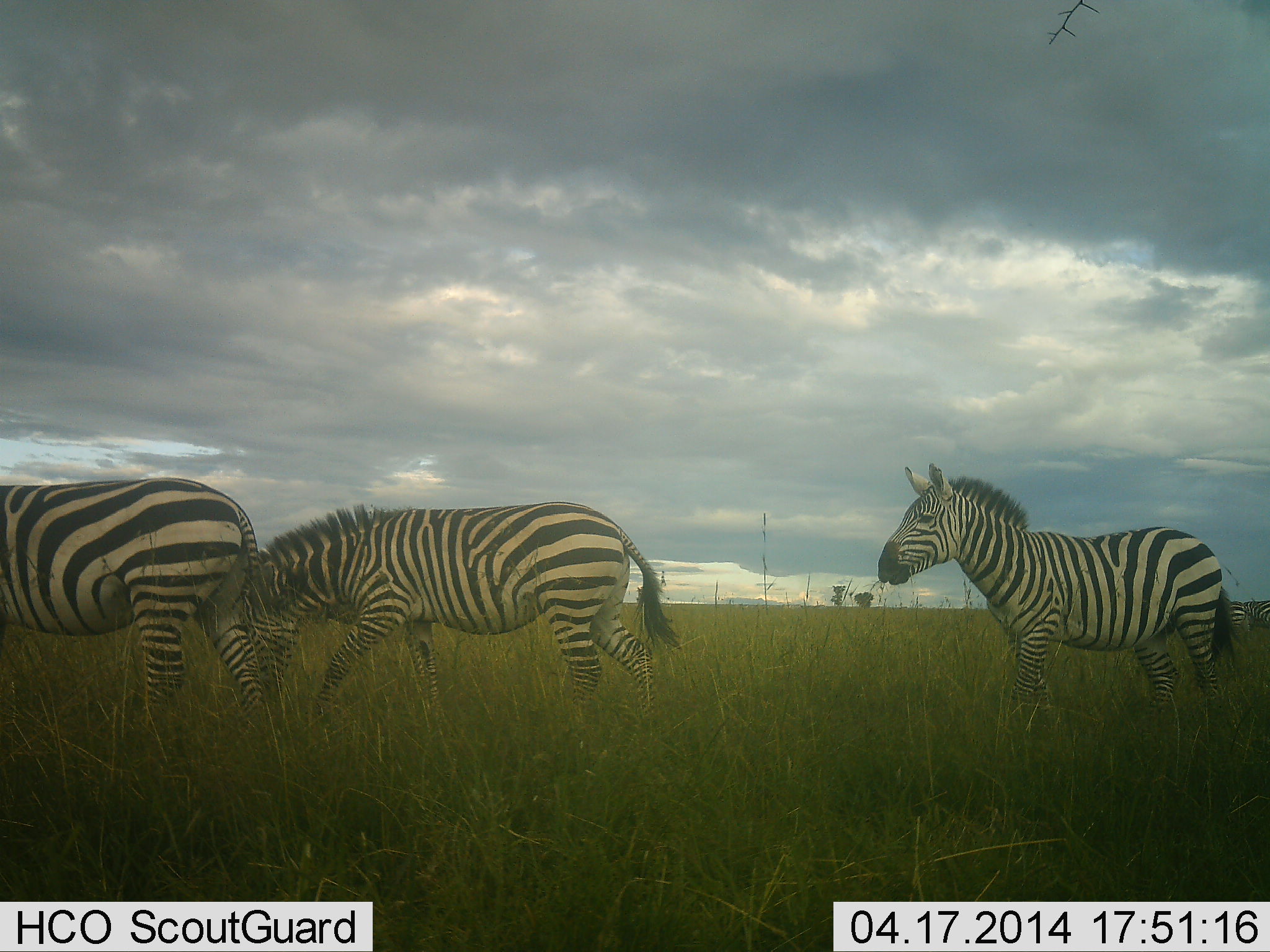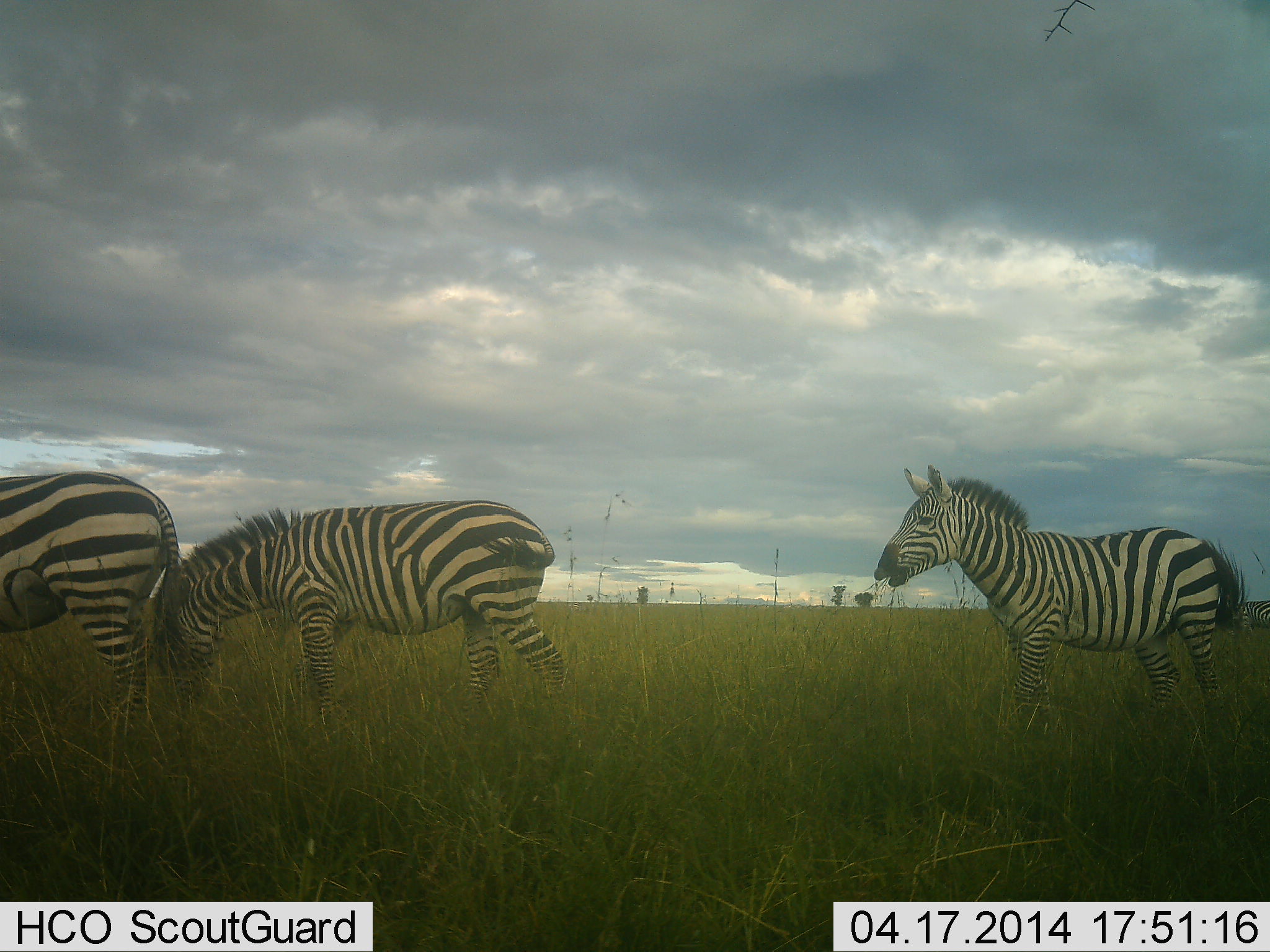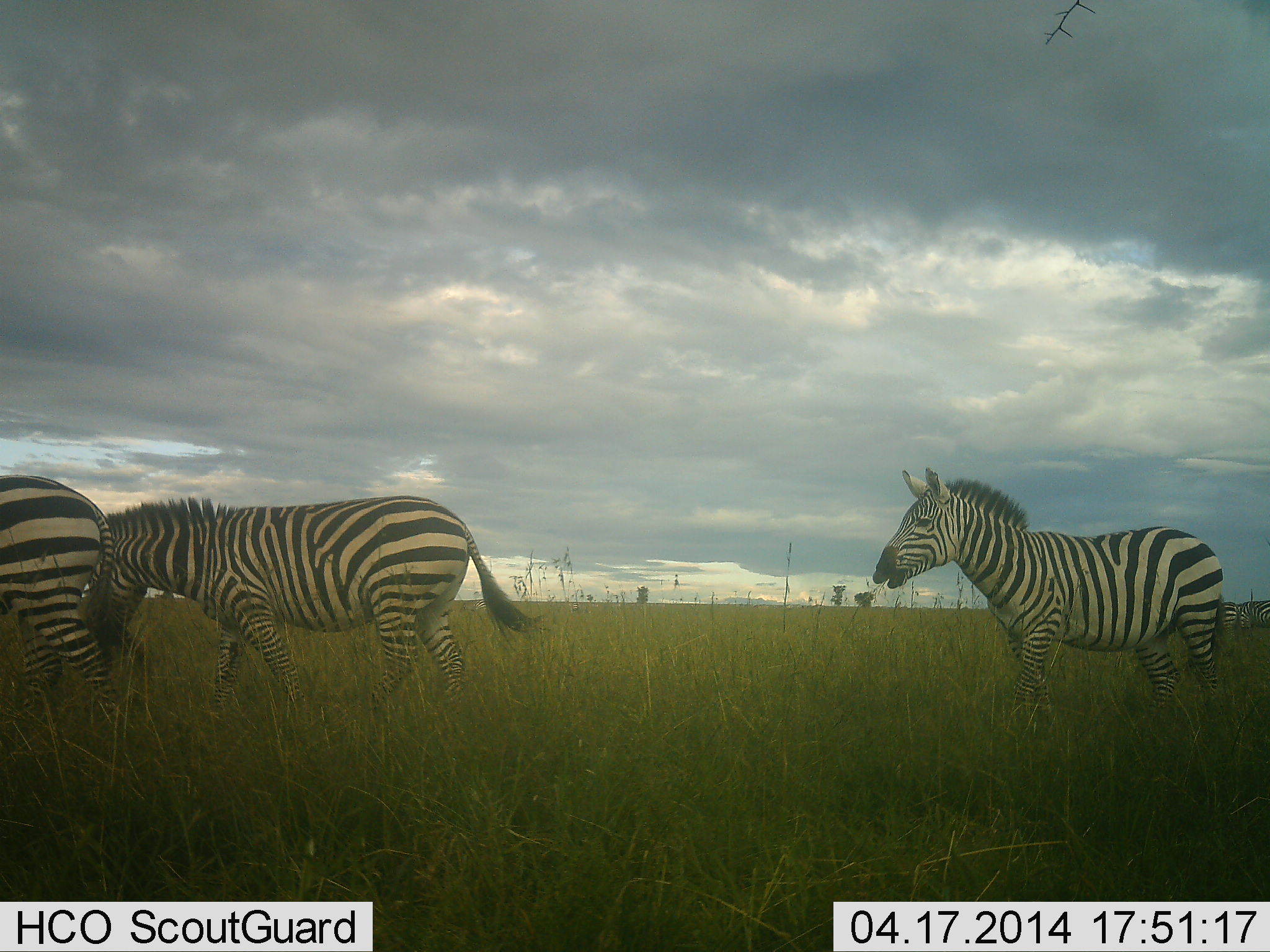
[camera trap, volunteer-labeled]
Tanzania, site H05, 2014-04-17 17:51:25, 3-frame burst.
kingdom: Animalia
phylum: Chordata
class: Mammalia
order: Perissodactyla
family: Equidae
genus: Equus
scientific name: Equus quagga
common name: plains zebra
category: zebra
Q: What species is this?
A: Zebra (plains zebra) (Equus quagga).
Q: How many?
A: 3.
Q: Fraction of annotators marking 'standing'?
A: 80%.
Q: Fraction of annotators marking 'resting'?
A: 0%.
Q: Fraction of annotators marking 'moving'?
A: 50%.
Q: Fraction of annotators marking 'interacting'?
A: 0%.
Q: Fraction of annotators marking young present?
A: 0%.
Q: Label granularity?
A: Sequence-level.